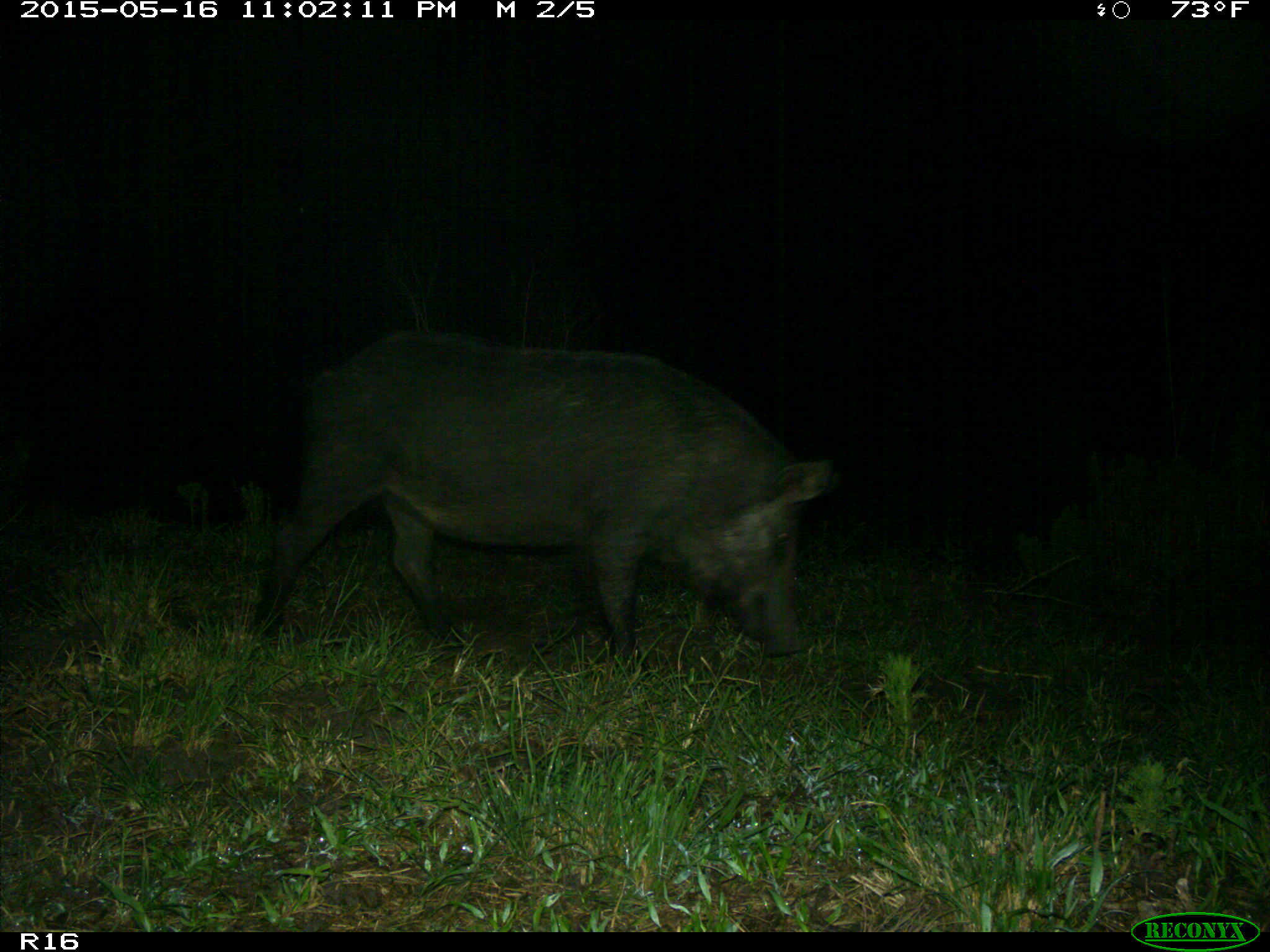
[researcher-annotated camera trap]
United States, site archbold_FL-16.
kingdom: Animalia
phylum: Chordata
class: Mammalia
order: Artiodactyla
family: Suidae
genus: Sus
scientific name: Sus scrofa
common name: wild boar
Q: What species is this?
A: Sus scrofa (wild boar).